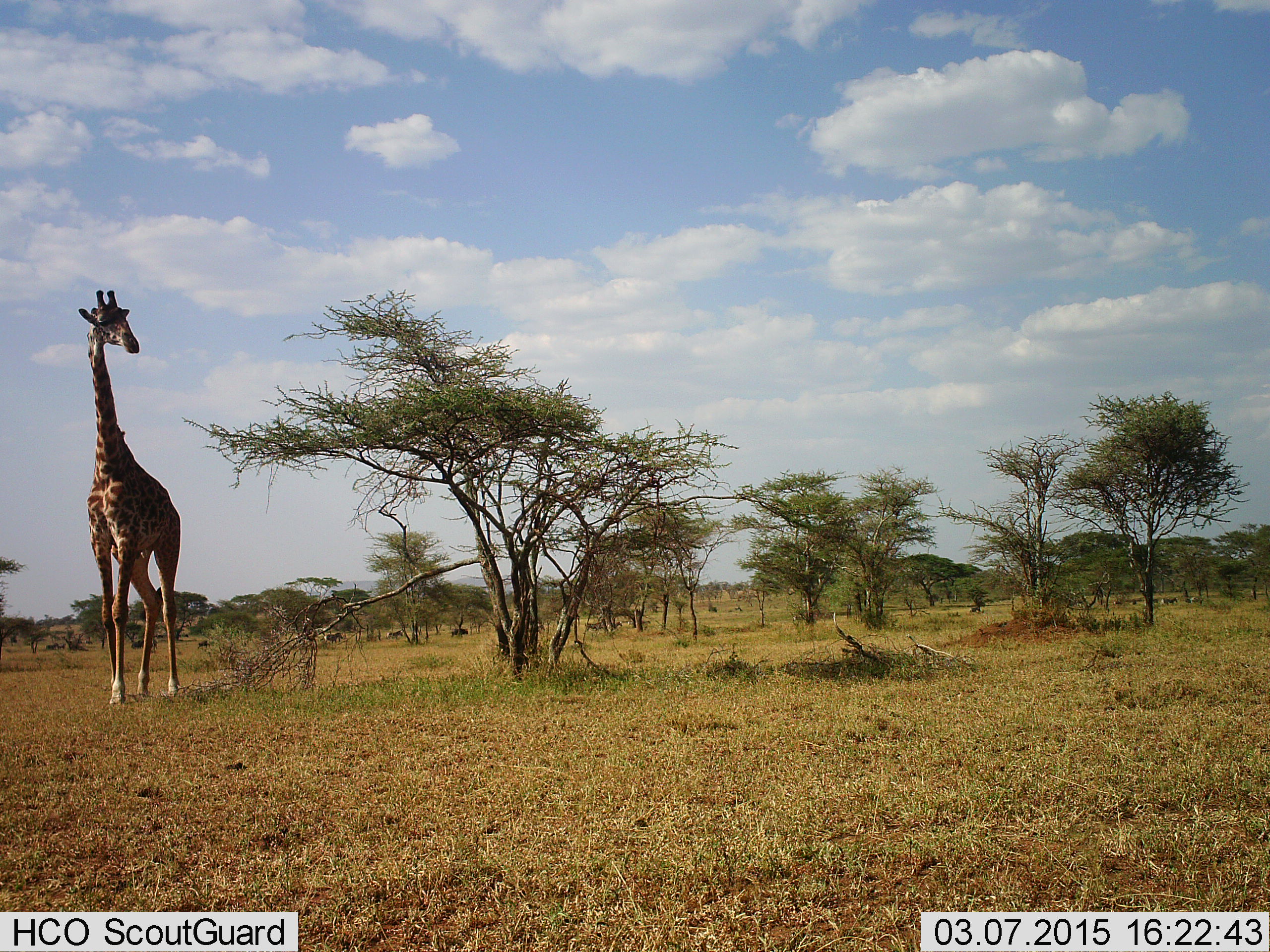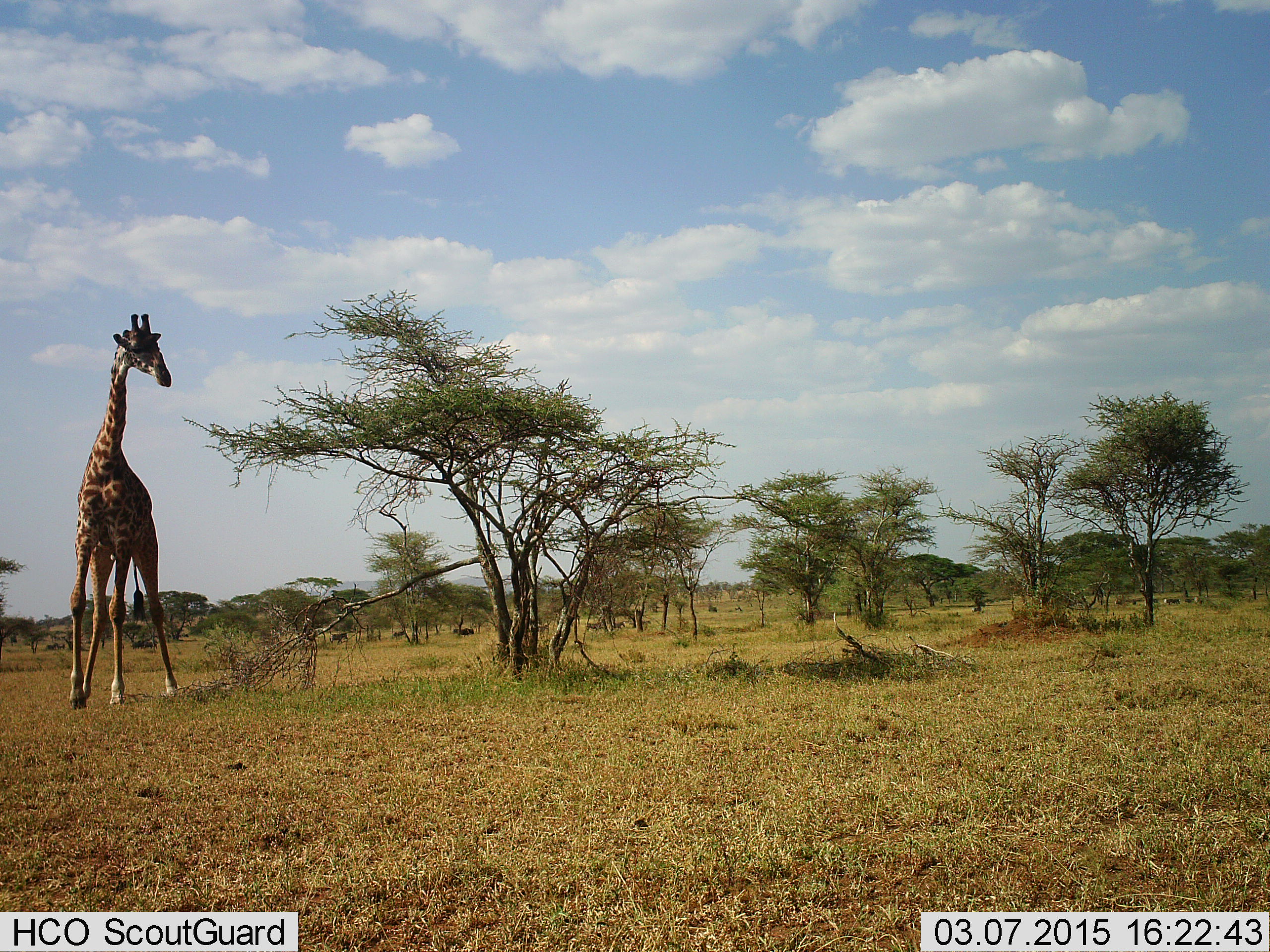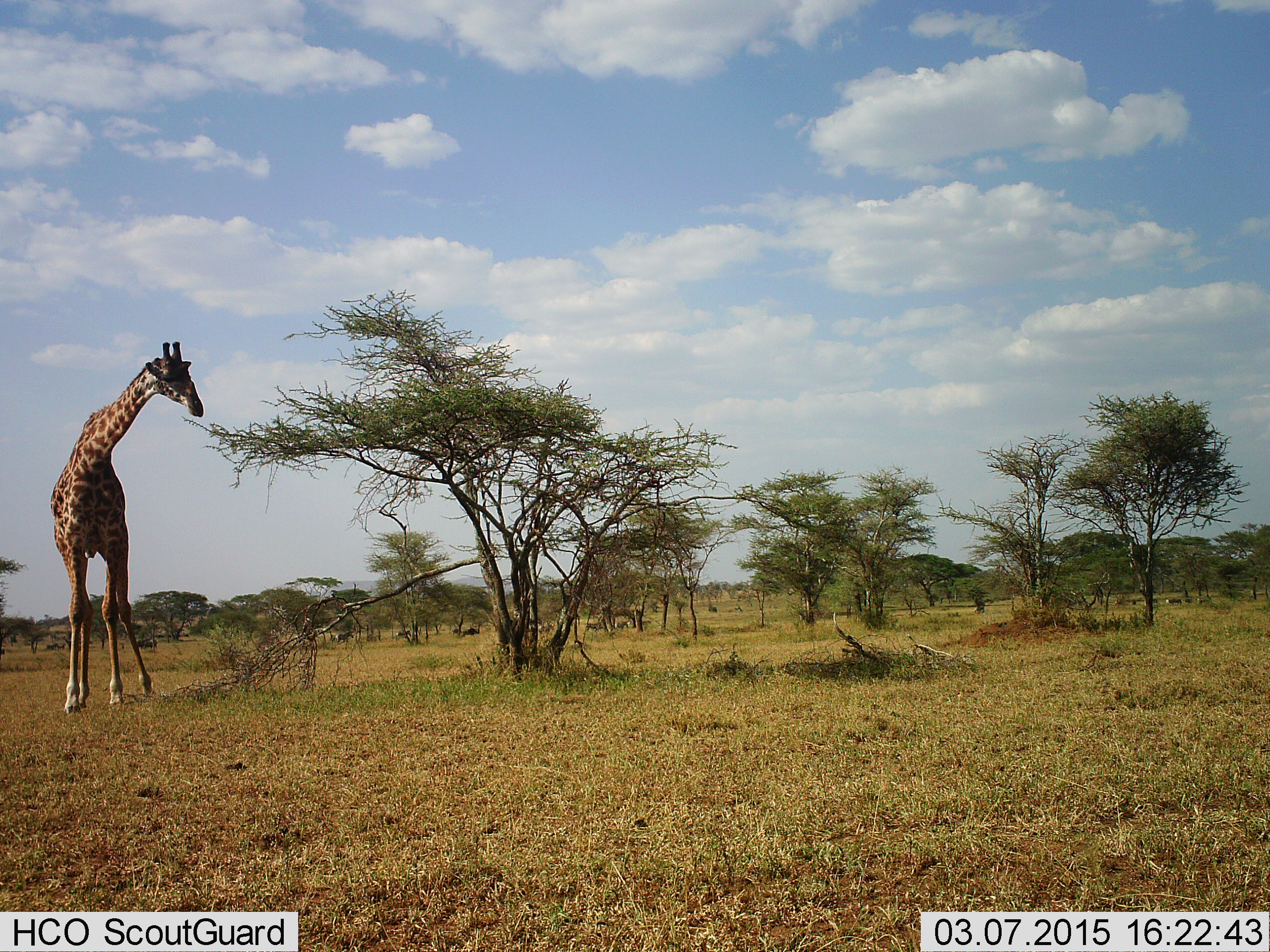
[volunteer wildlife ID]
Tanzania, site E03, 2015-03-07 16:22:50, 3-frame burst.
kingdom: Animalia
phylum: Chordata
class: Mammalia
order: Artiodactyla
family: Giraffidae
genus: Giraffa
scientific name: Giraffa camelopardalis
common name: giraffe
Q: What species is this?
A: Giraffe (Giraffa camelopardalis).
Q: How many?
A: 1.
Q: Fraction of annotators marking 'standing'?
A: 42%.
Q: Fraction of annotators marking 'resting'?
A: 0%.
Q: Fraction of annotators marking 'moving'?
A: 58%.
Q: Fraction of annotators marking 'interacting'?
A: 0%.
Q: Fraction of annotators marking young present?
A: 0%.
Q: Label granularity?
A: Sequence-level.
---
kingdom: Animalia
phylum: Chordata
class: Mammalia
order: Artiodactyla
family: Bovidae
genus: Connochaetes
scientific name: Connochaetes taurinus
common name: blue wildebeest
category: wildebeest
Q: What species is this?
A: Wildebeest (blue wildebeest) (Connochaetes taurinus).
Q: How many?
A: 5.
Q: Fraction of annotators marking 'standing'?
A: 17%.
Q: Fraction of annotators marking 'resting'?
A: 0%.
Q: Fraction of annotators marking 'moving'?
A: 67%.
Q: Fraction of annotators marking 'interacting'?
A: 0%.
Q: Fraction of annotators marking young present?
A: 0%.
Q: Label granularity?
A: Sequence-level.